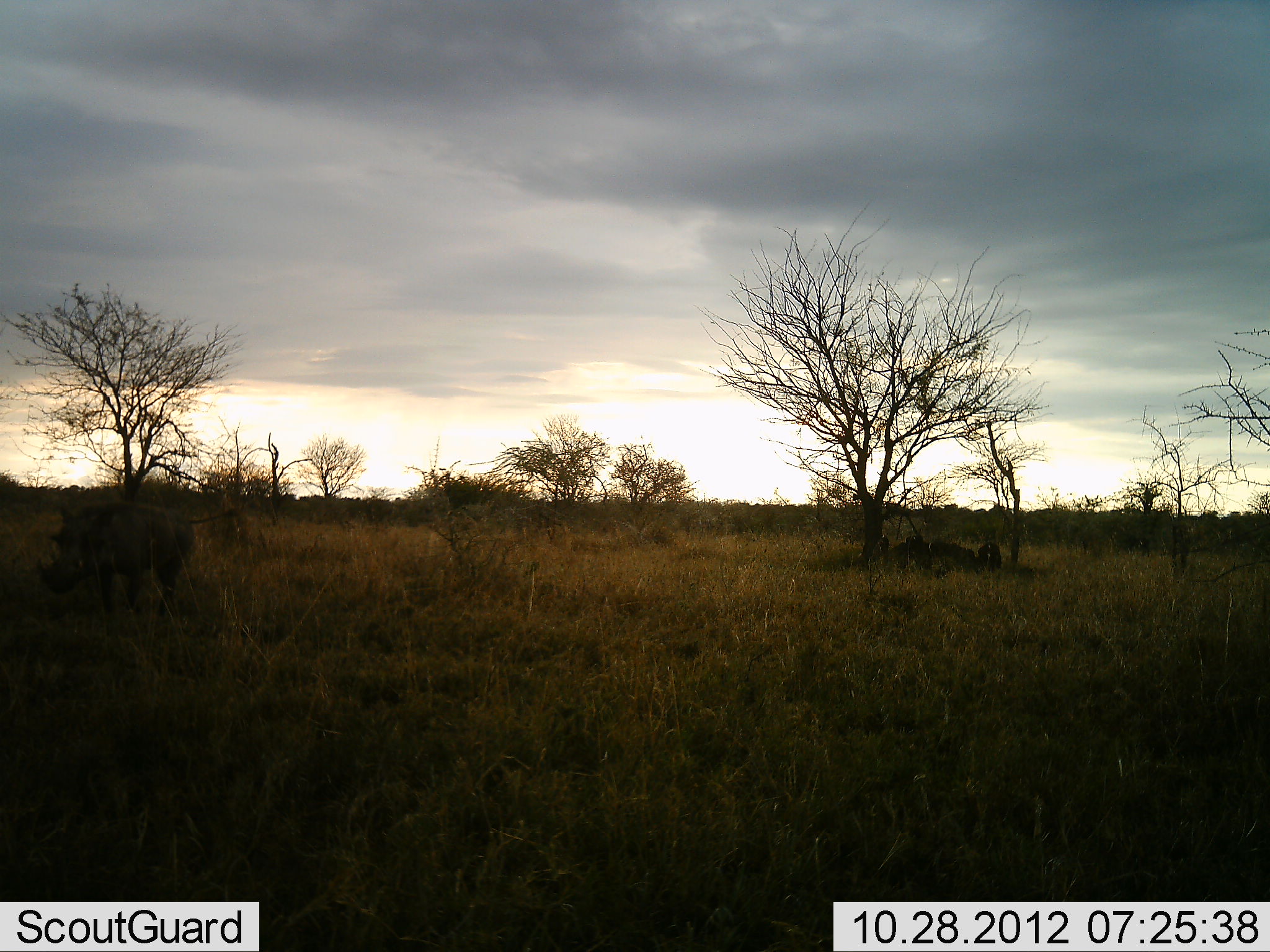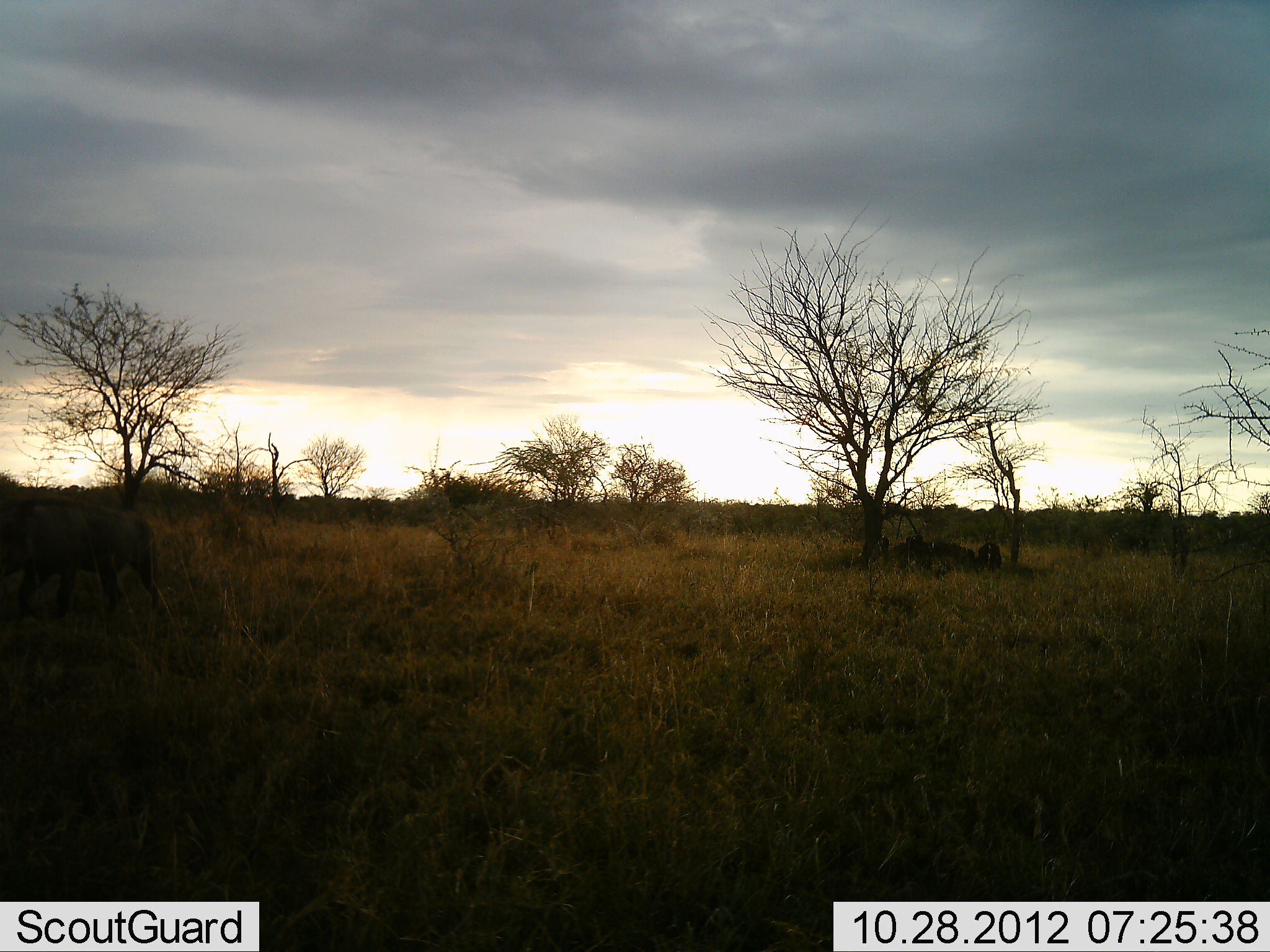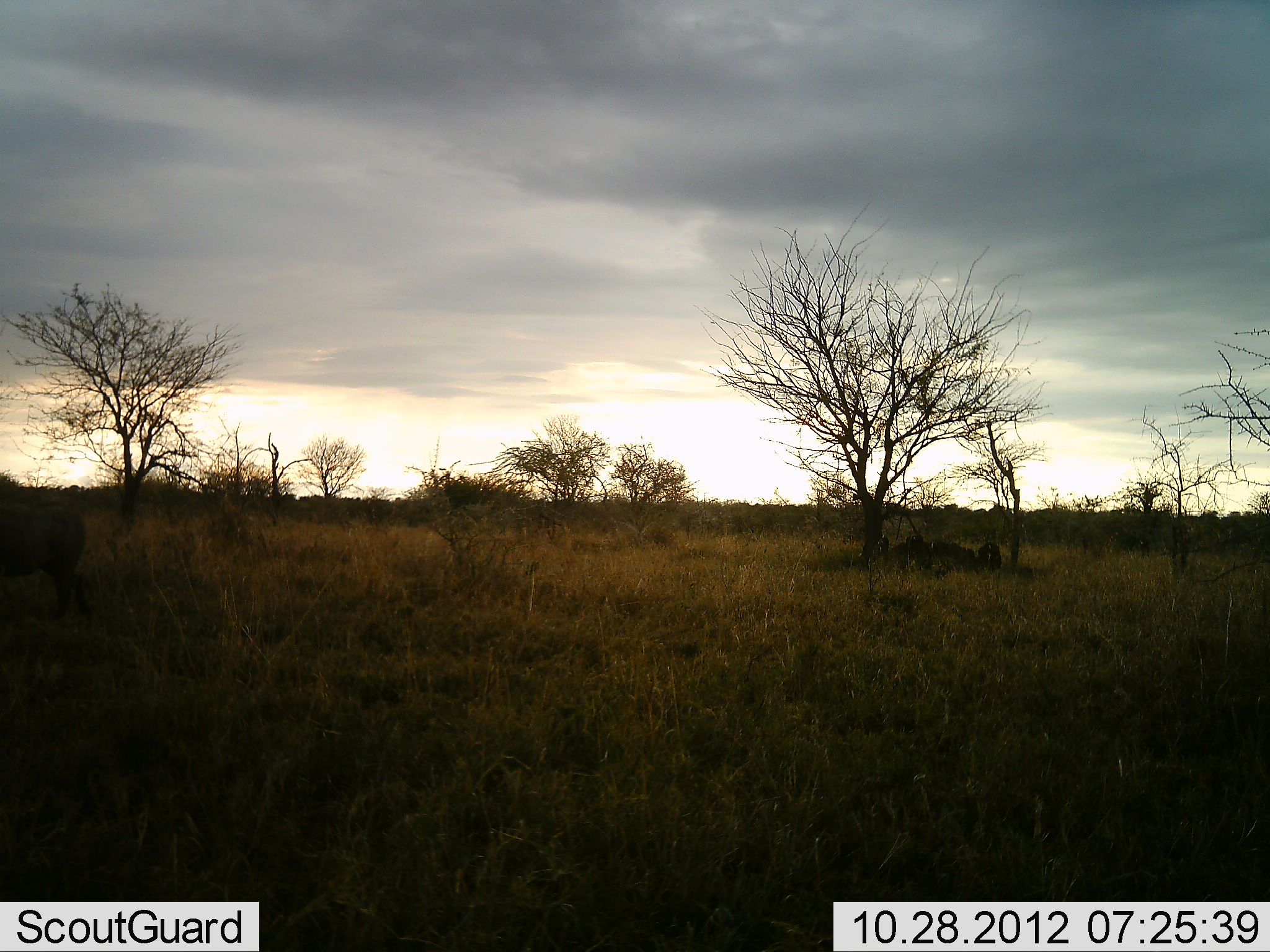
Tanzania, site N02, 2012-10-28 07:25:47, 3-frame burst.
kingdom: Animalia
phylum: Chordata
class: Mammalia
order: Artiodactyla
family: Suidae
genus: Phacochoerus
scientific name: Phacochoerus africanus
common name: warthog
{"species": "warthog (Phacochoerus africanus)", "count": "1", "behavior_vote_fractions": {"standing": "0%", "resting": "0%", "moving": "100%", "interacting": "0%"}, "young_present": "0%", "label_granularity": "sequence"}